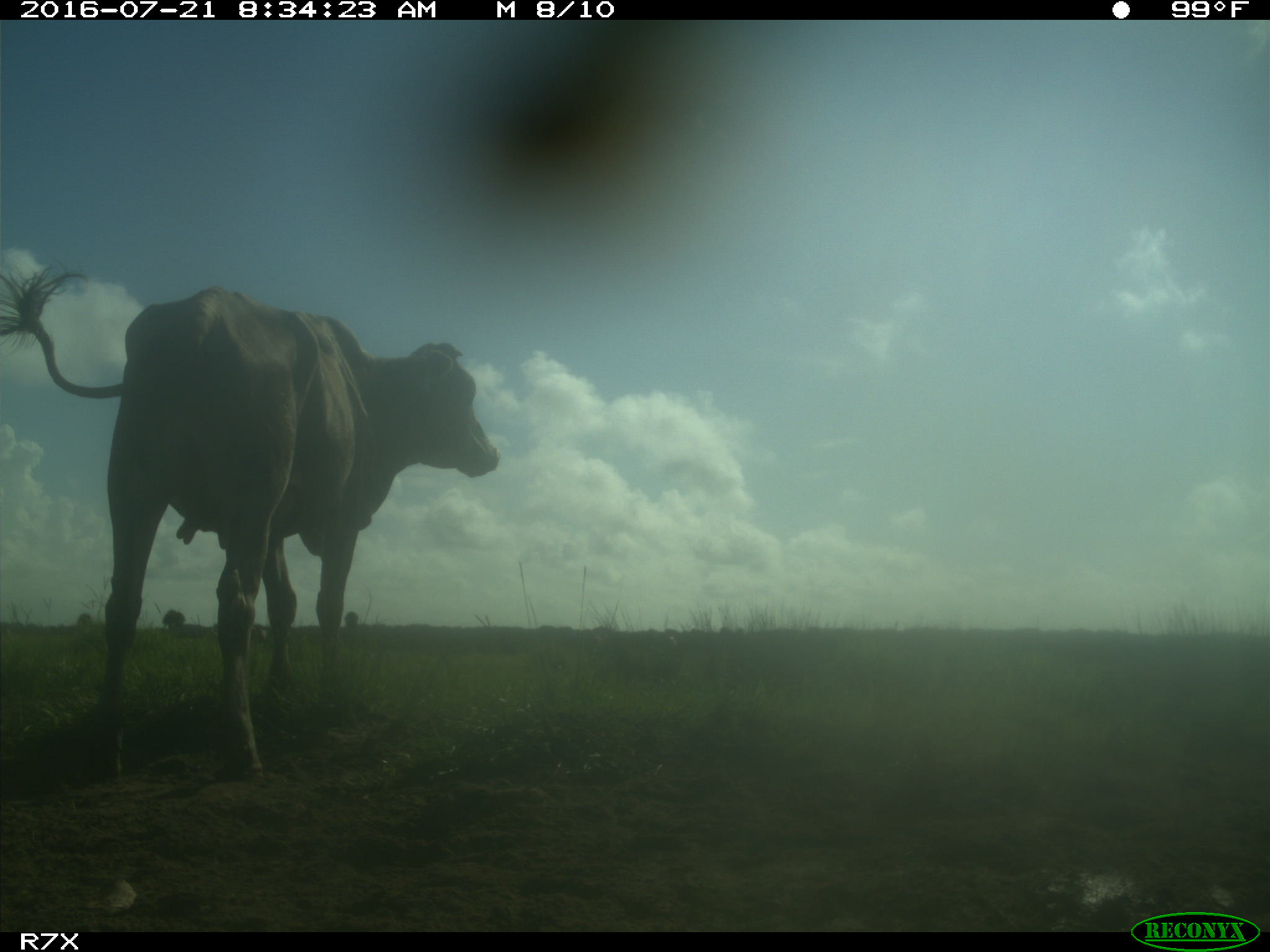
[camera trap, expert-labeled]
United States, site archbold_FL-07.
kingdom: Animalia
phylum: Chordata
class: Mammalia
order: Artiodactyla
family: Bovidae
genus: Bos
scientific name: Bos taurus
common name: domestic cow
Bos taurus (domestic cow).